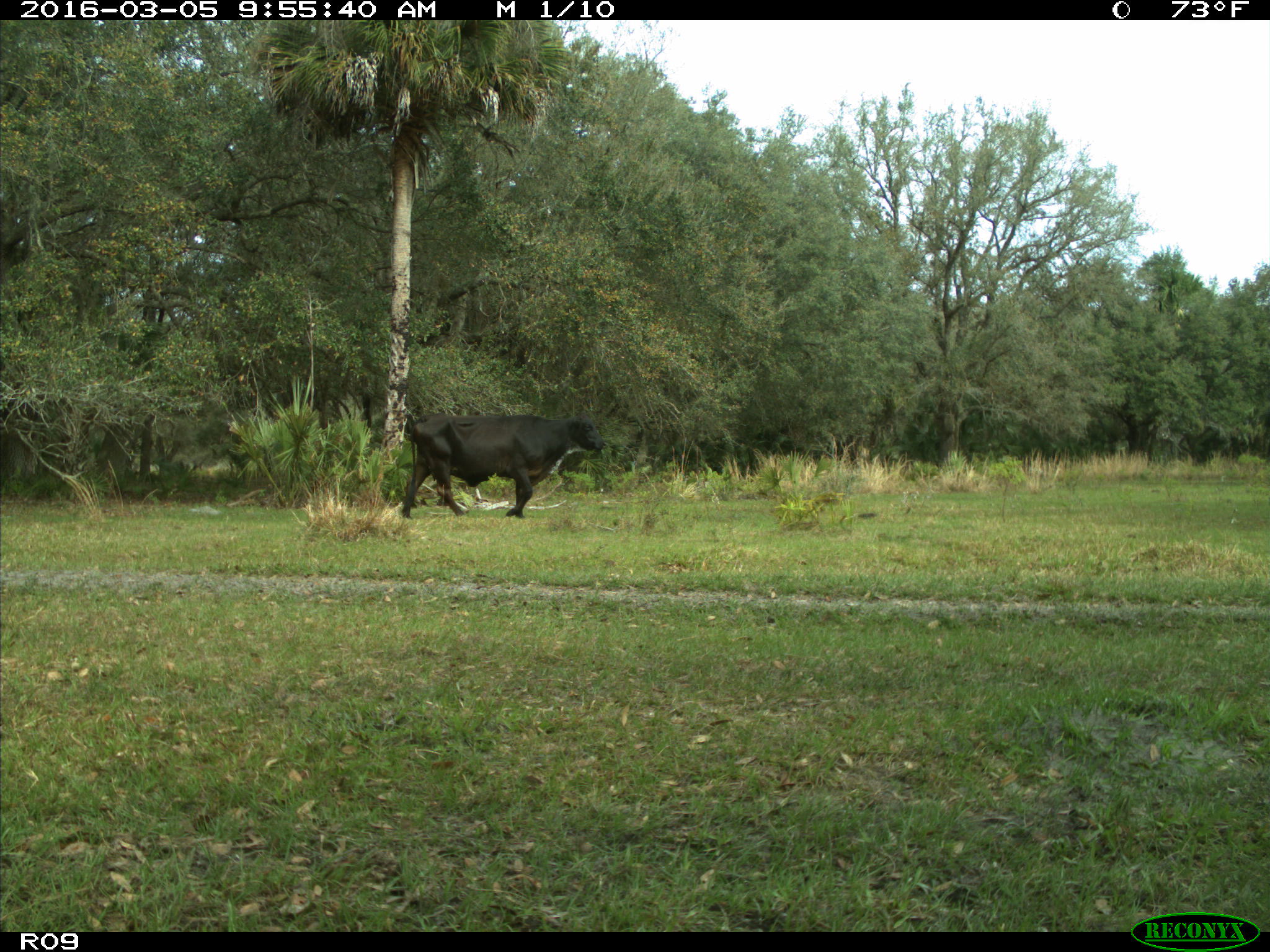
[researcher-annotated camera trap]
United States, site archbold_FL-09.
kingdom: Animalia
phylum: Chordata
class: Mammalia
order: Artiodactyla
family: Bovidae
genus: Bos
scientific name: Bos taurus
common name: domestic cow